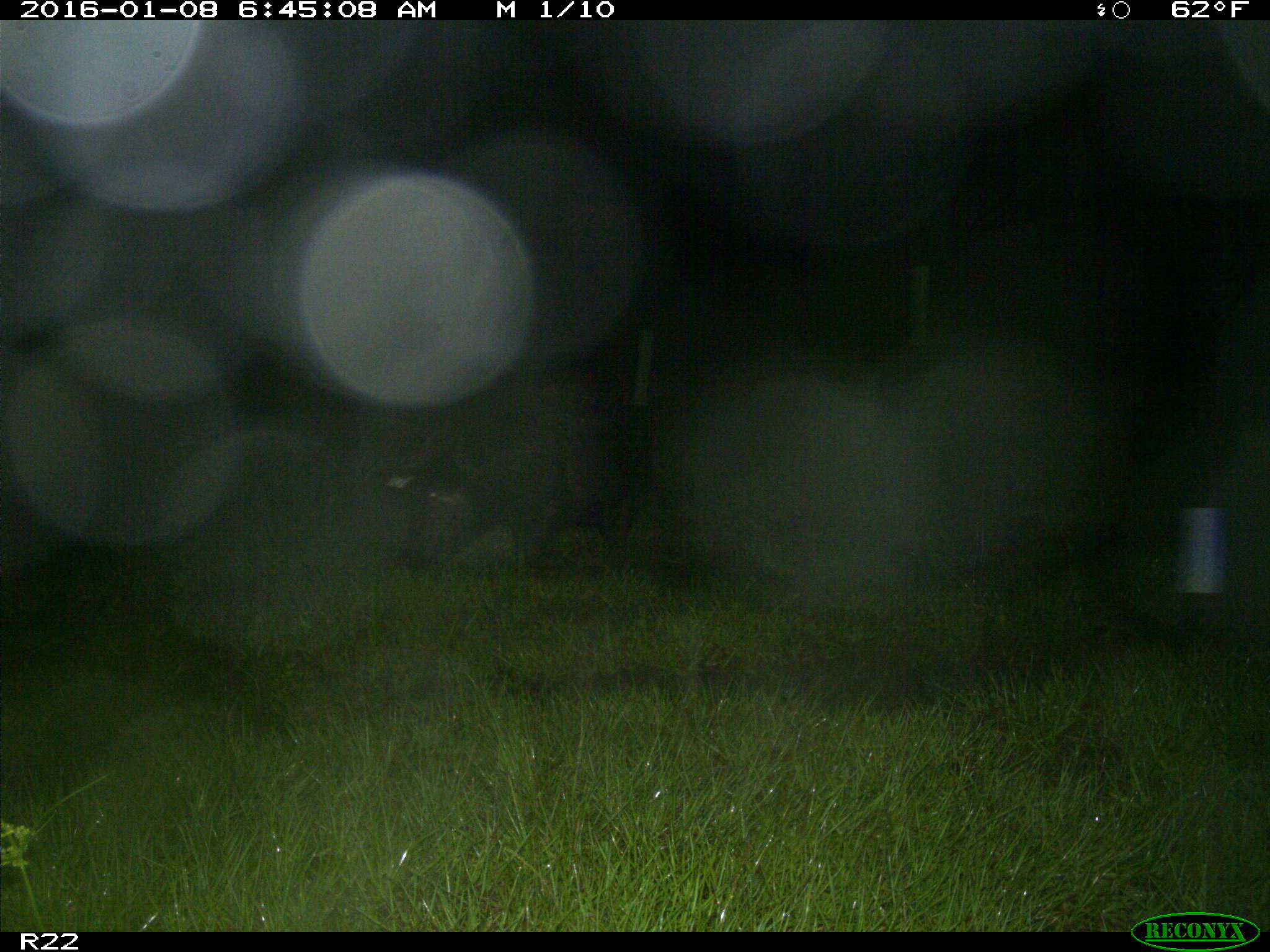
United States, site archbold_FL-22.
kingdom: Animalia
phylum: Chordata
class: Mammalia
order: Artiodactyla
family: Suidae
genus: Sus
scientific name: Sus scrofa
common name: wild boar